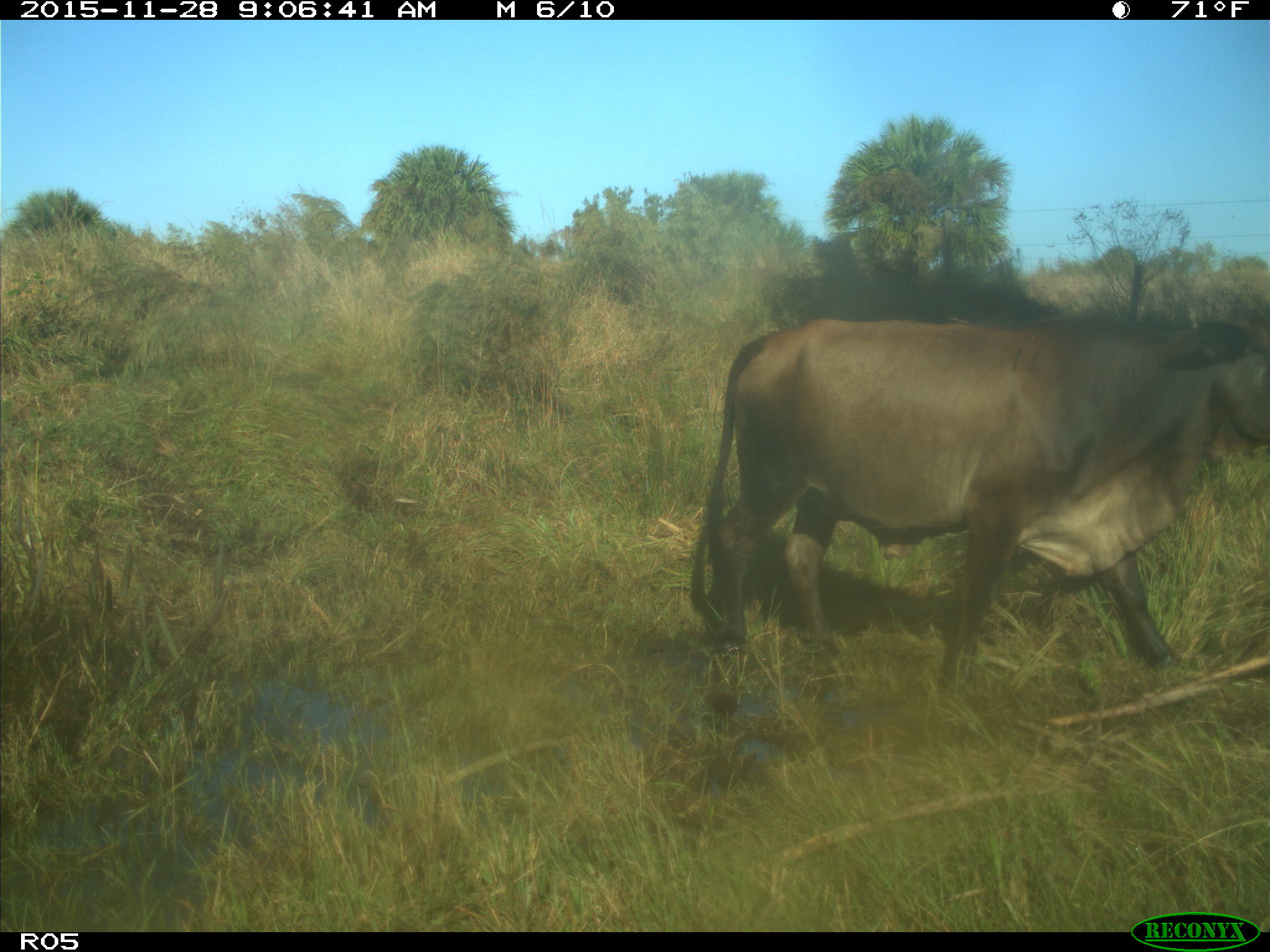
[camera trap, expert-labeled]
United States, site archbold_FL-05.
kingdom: Animalia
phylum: Chordata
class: Mammalia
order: Artiodactyla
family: Bovidae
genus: Bos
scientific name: Bos taurus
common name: domestic cow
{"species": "Bos taurus (domestic cow)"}